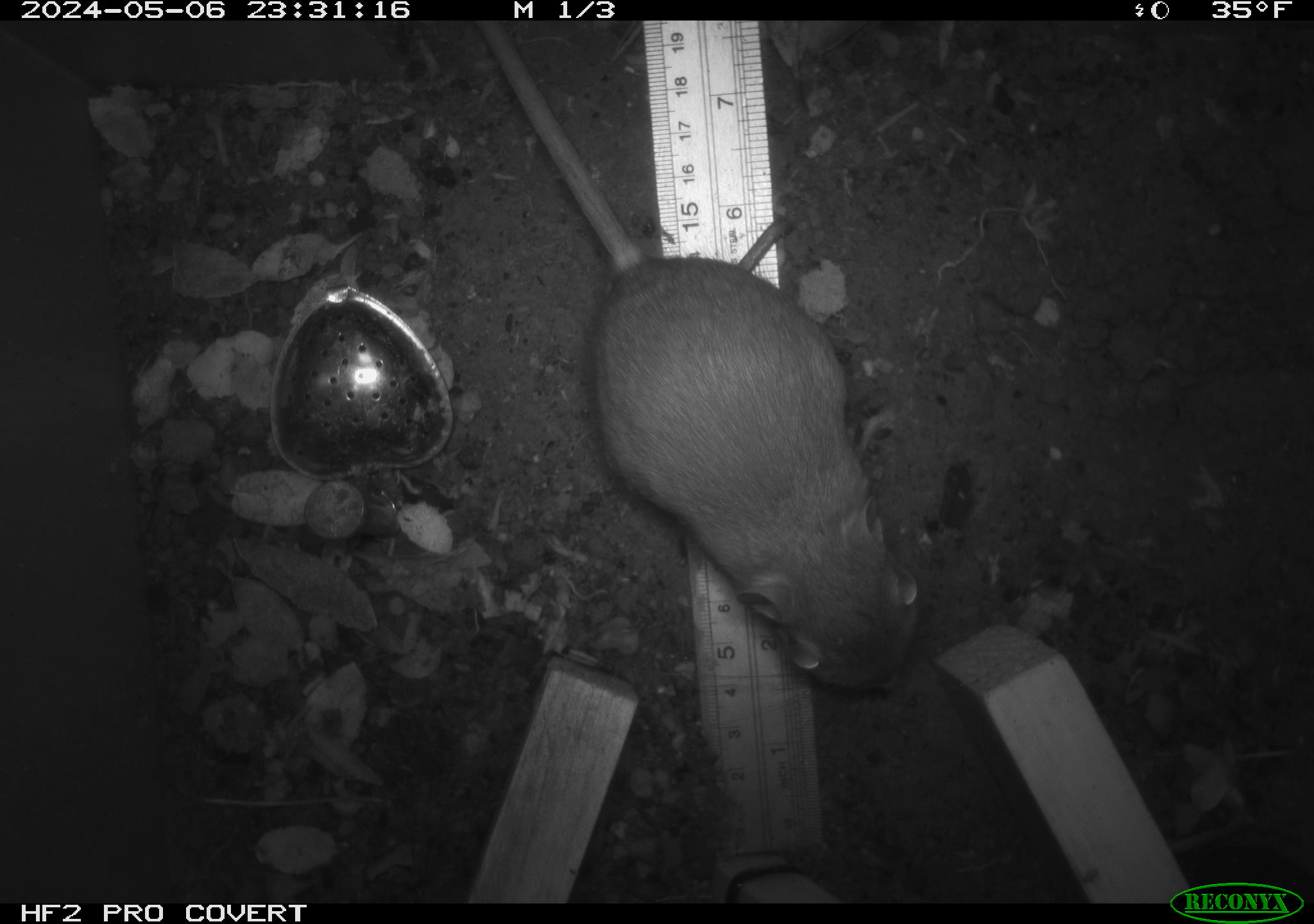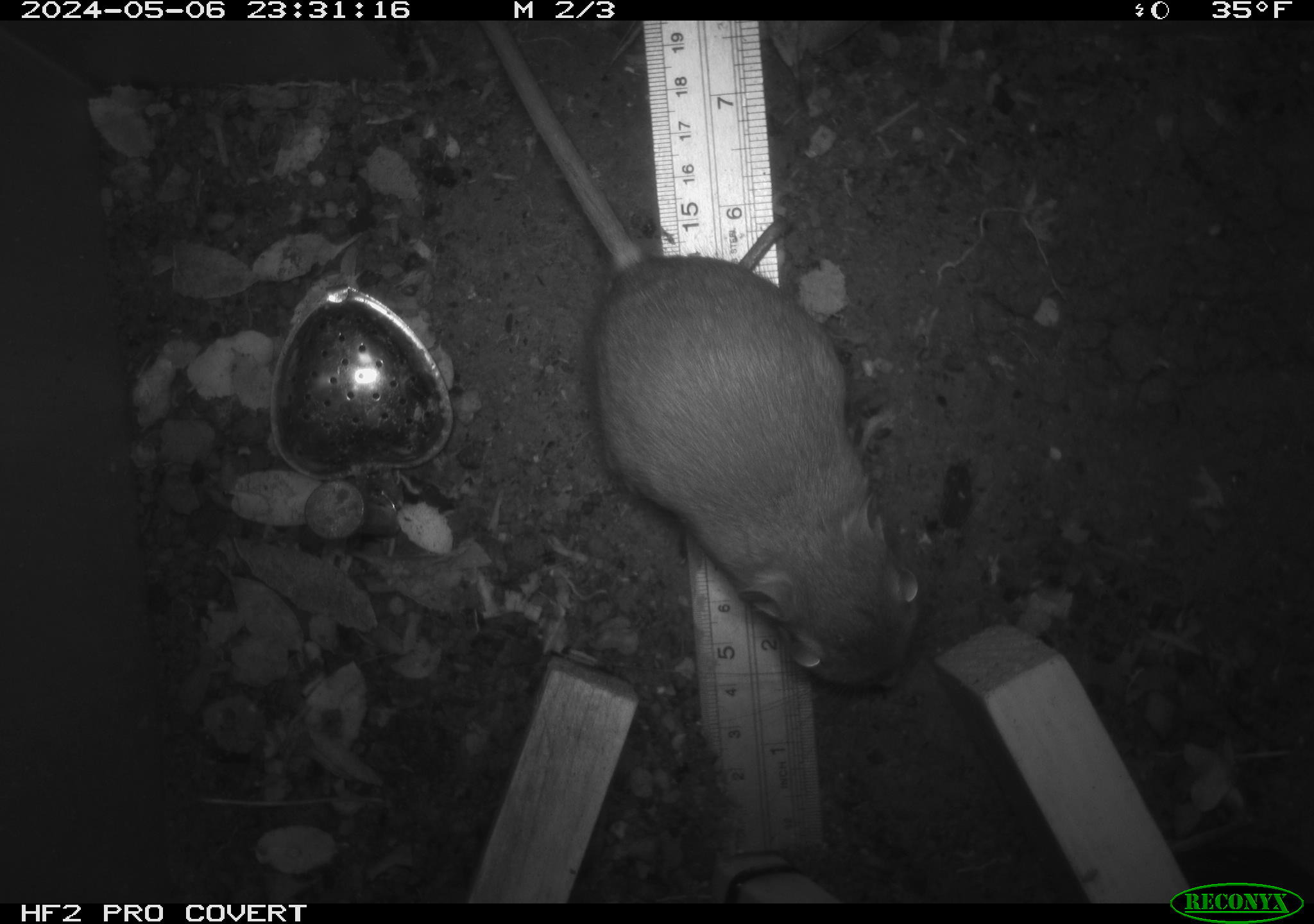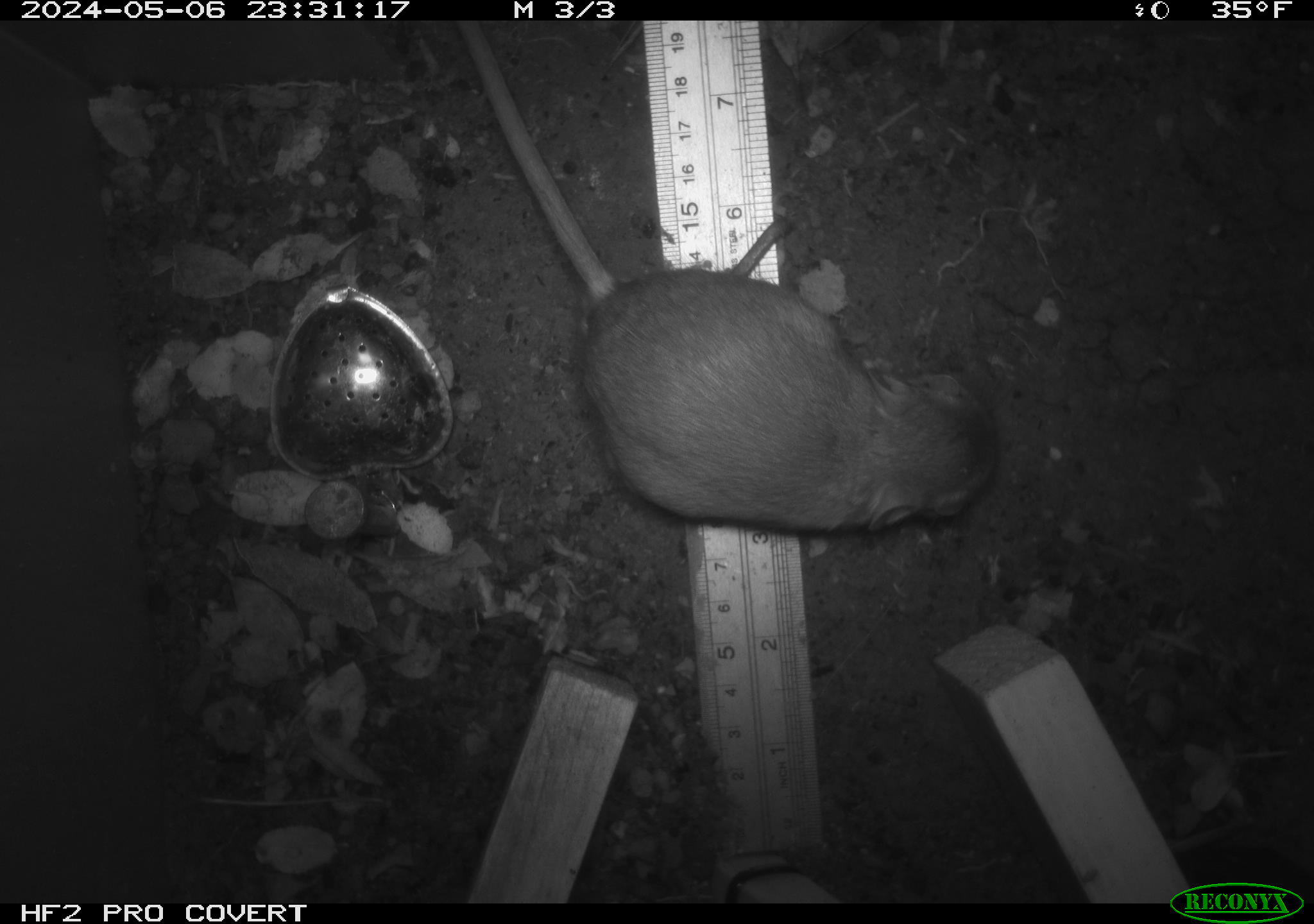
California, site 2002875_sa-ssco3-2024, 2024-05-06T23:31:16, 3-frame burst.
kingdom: Animalia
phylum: Chordata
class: Mammalia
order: Rodentia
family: Heteromyidae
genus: Dipodomys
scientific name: Dipodomys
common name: kangaroo rats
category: dipodomys species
Dipodomys species (kangaroo rats) (Dipodomys).